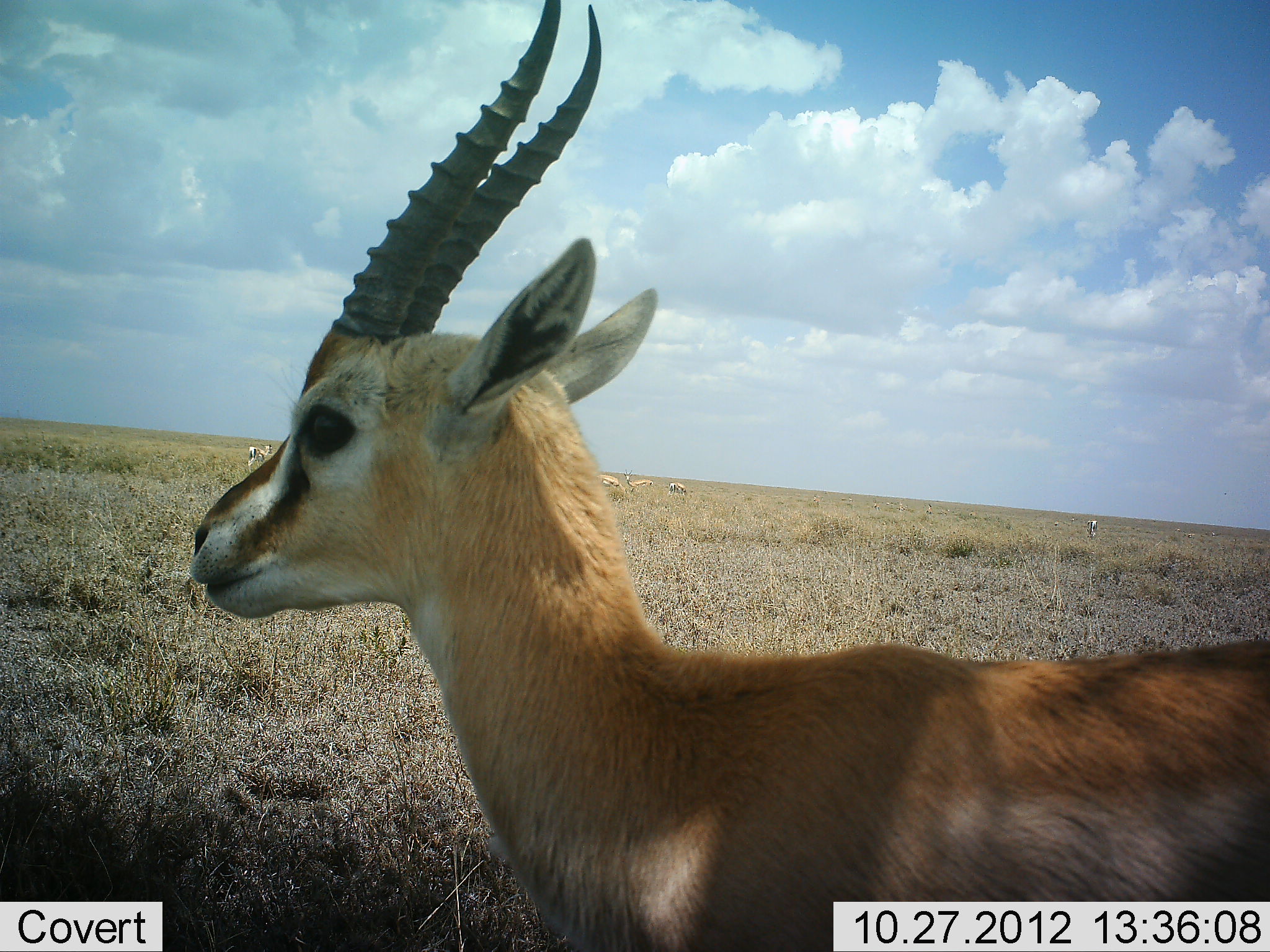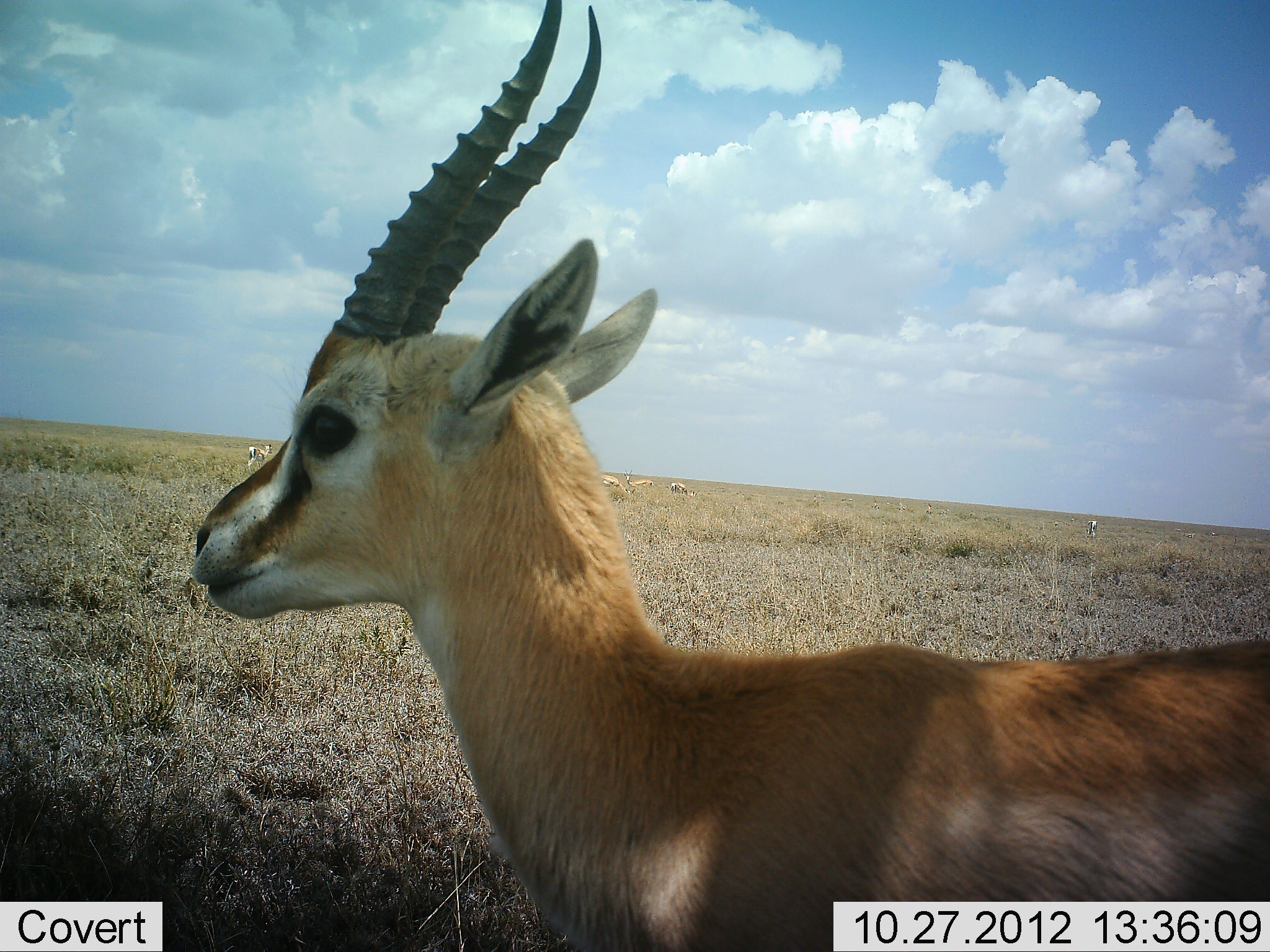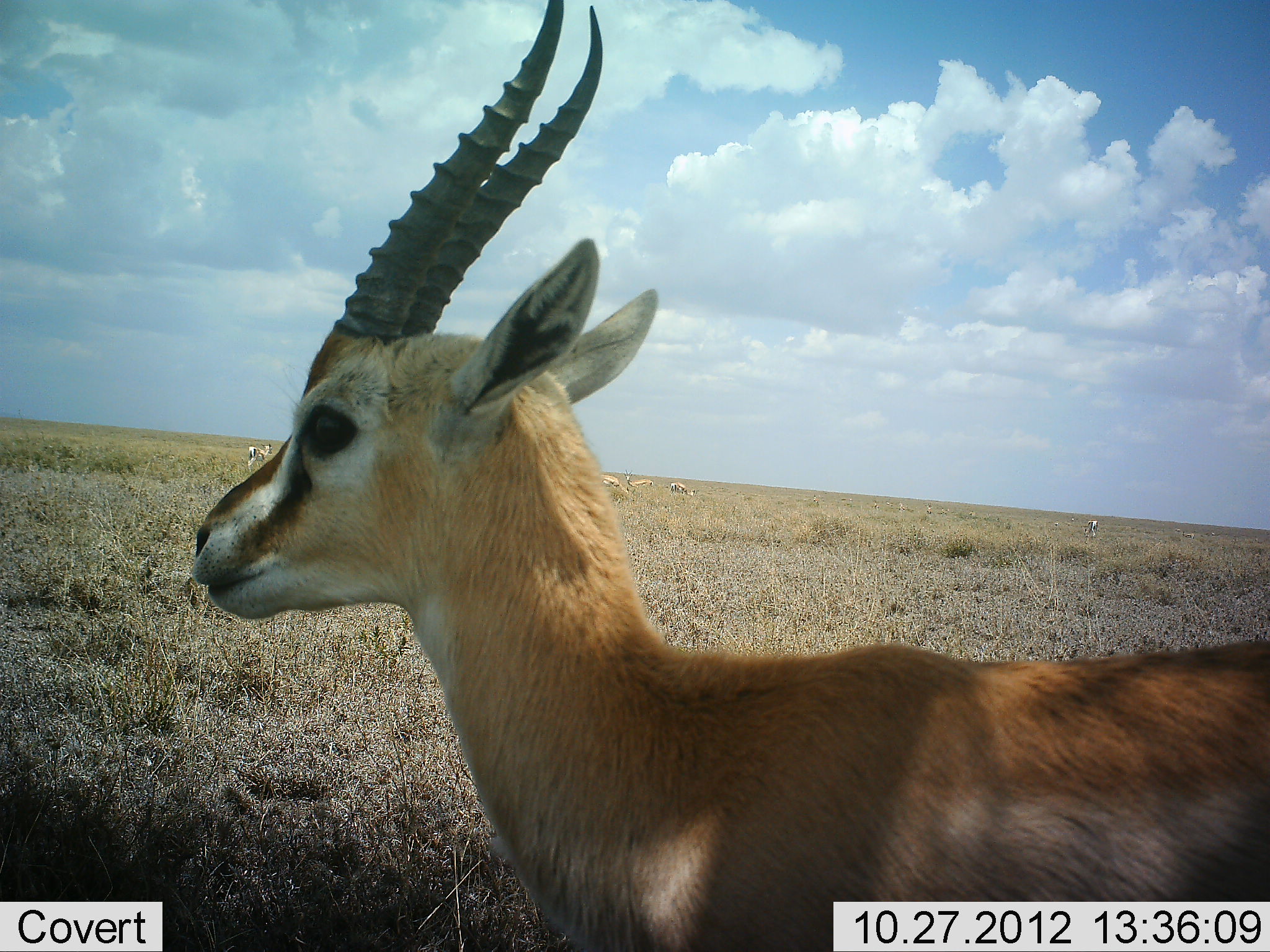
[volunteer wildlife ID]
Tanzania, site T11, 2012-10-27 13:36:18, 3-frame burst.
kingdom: Animalia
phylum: Chordata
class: Mammalia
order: Artiodactyla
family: Bovidae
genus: Eudorcas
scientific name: Eudorcas thomsonii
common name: thomson's gazelle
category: gazellethomsons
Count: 1.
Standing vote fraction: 90%.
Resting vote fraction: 0%.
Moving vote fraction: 20%.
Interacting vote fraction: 0%.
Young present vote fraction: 0%.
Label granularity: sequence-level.